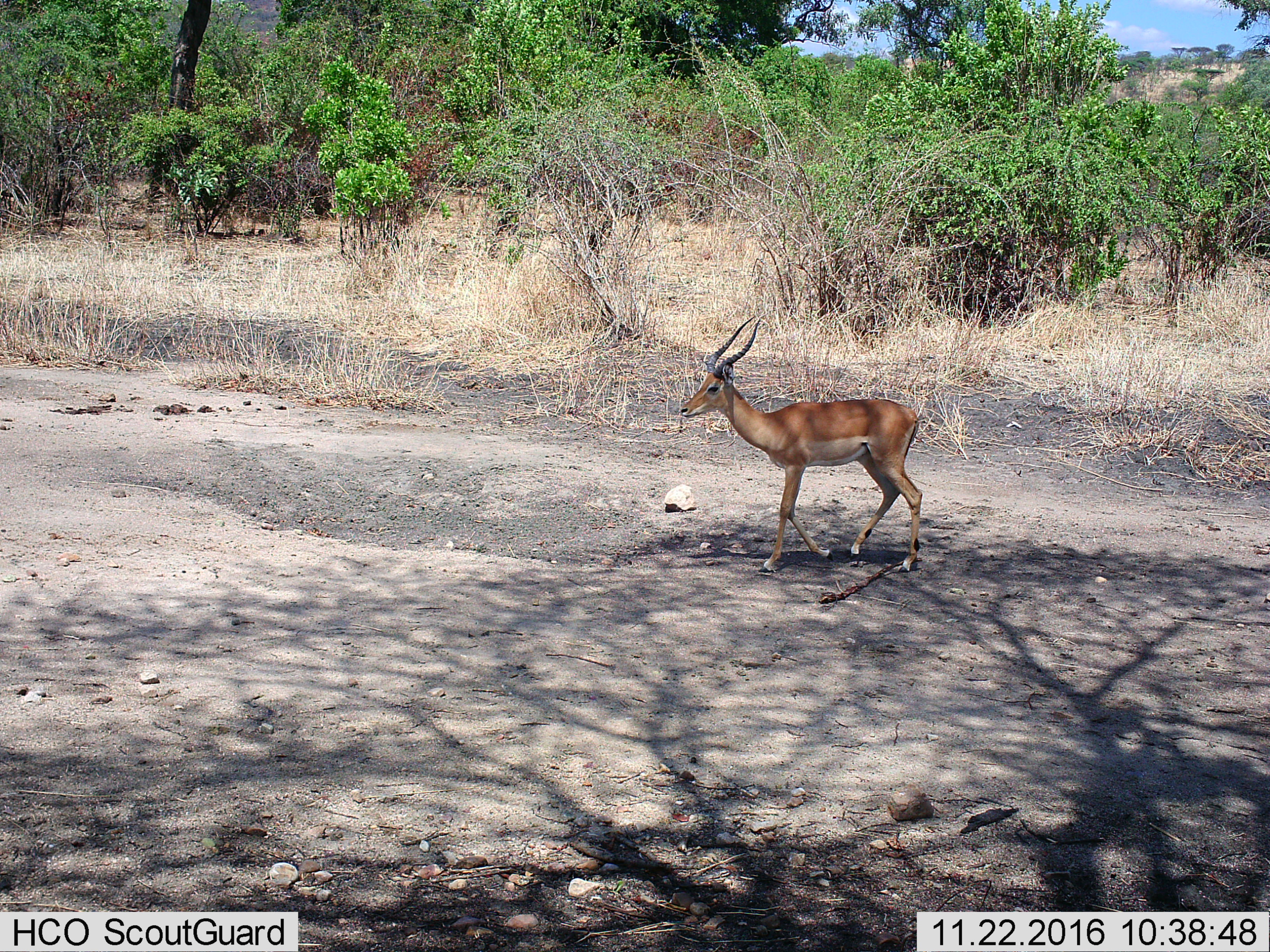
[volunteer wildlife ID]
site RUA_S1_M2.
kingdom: Animalia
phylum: Chordata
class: Mammalia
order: Artiodactyla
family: Bovidae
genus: Aepyceros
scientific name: Aepyceros melampus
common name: impala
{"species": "impala (Aepyceros melampus)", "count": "1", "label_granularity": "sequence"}